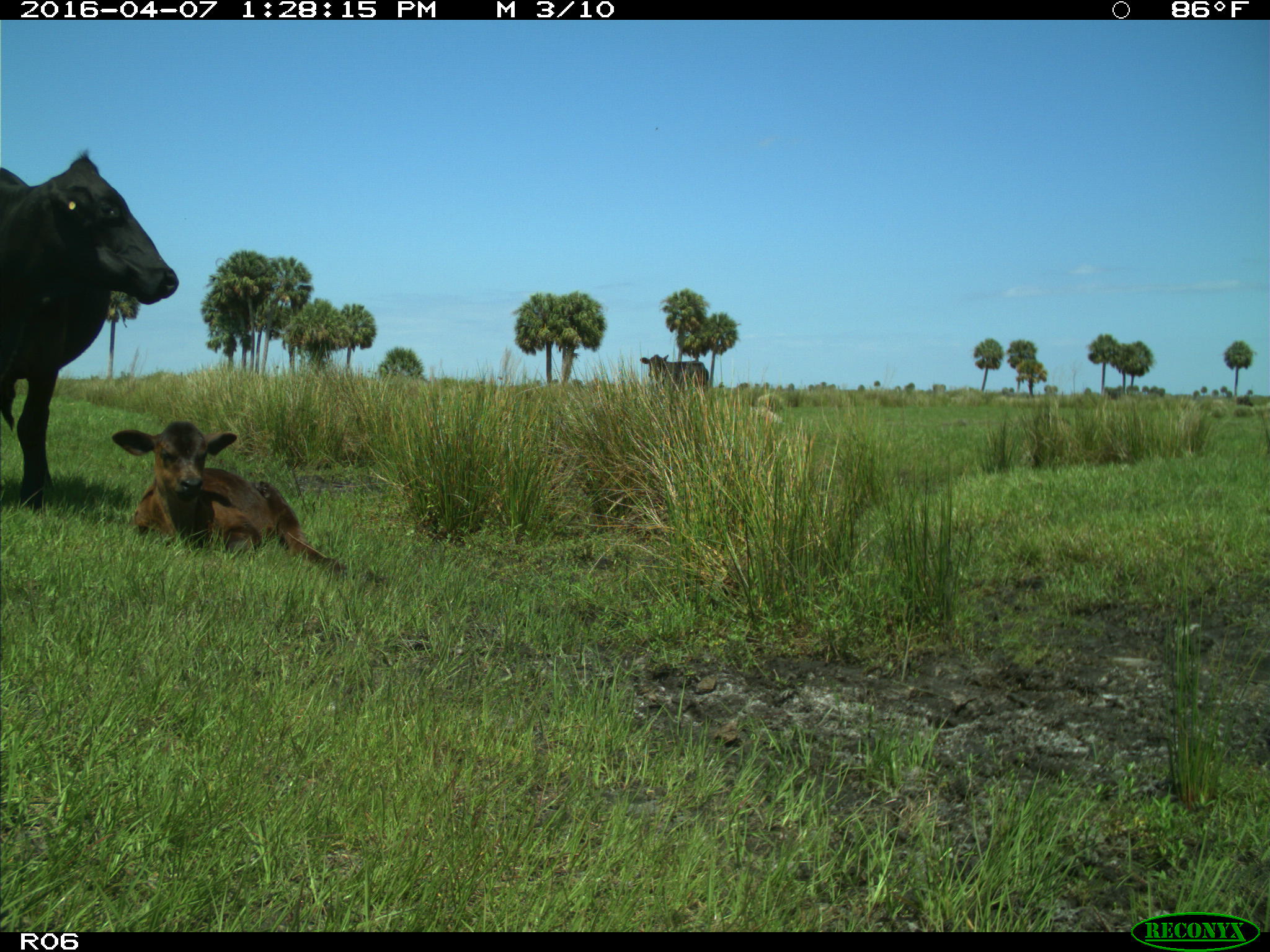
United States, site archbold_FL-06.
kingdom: Animalia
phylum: Chordata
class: Mammalia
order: Artiodactyla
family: Bovidae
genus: Bos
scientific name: Bos taurus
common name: domestic cow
Bos taurus (domestic cow).